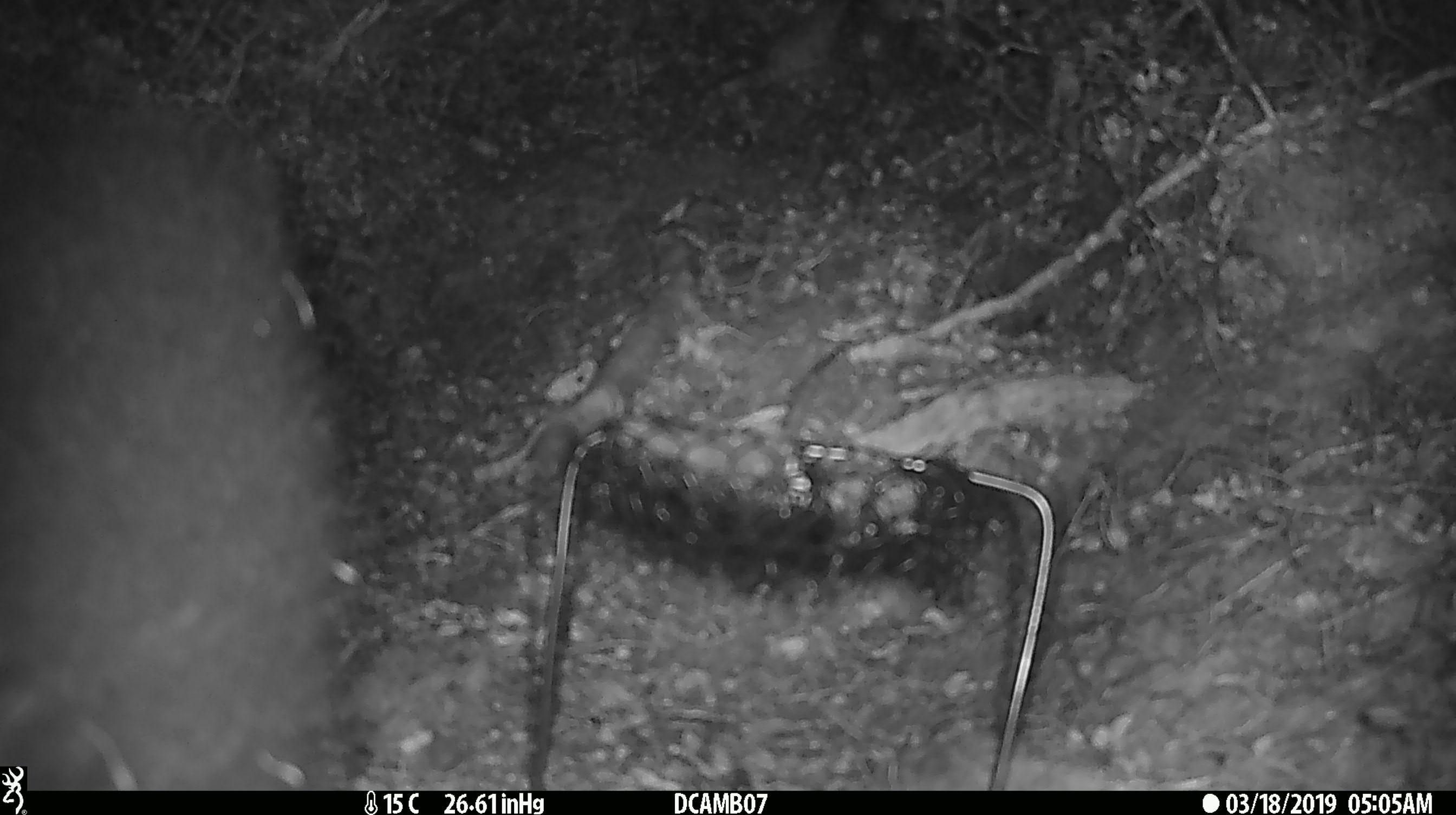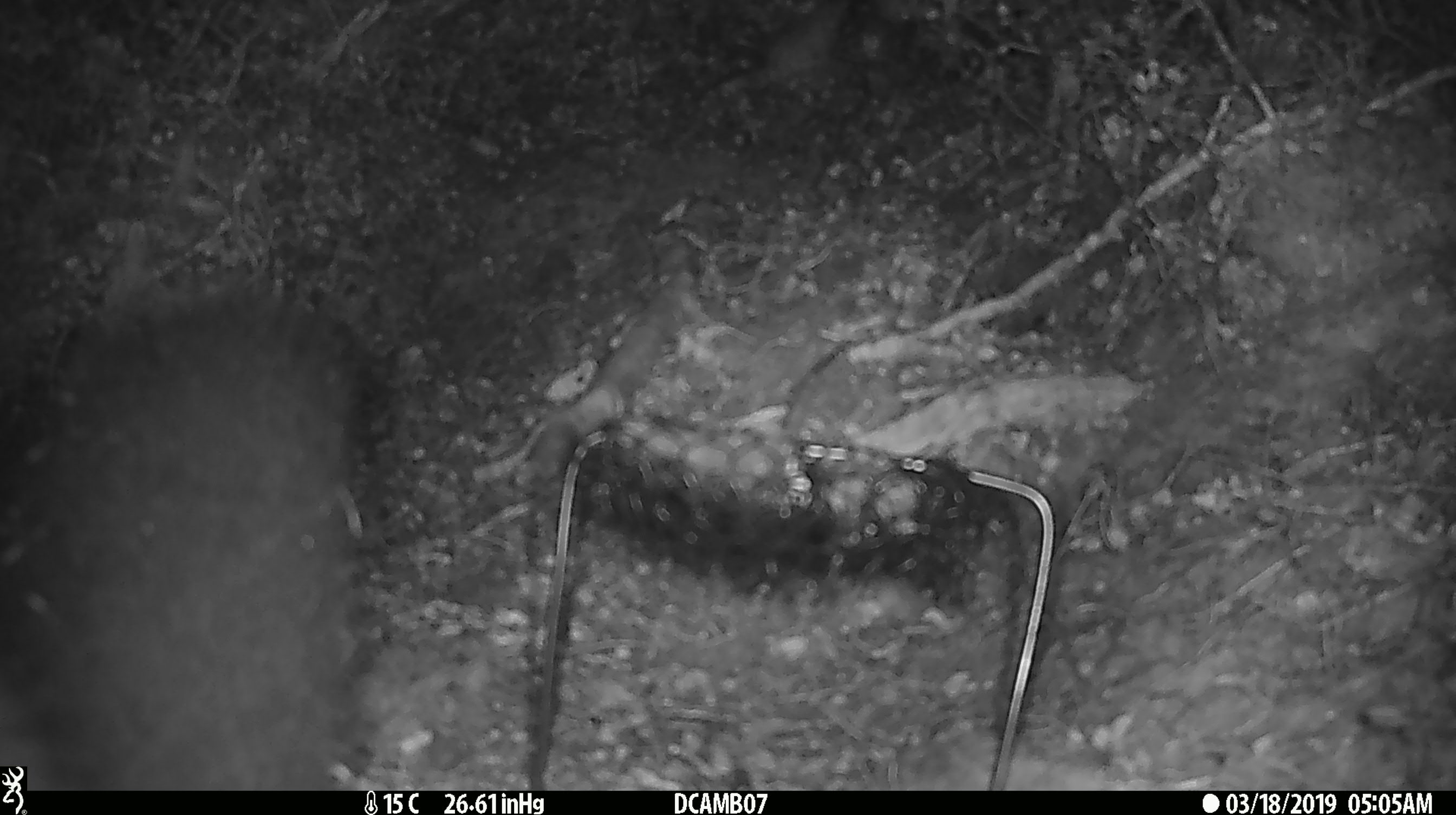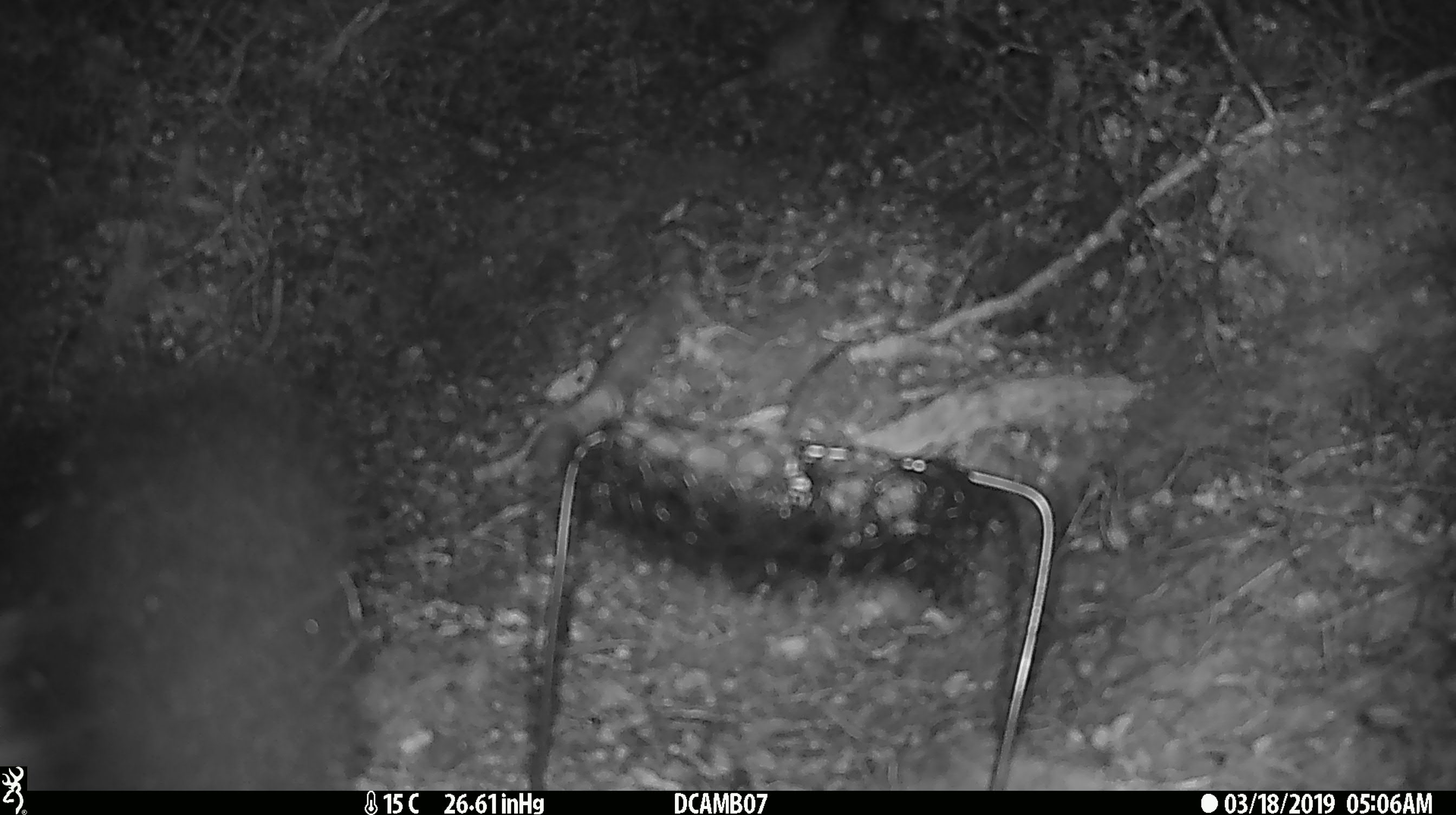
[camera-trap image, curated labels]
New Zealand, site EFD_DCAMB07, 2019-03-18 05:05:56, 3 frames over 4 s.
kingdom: Animalia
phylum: Chordata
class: Mammalia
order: Diprotodontia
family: Phalangeridae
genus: Trichosurus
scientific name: Trichosurus vulpecula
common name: common brushtail possum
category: possum